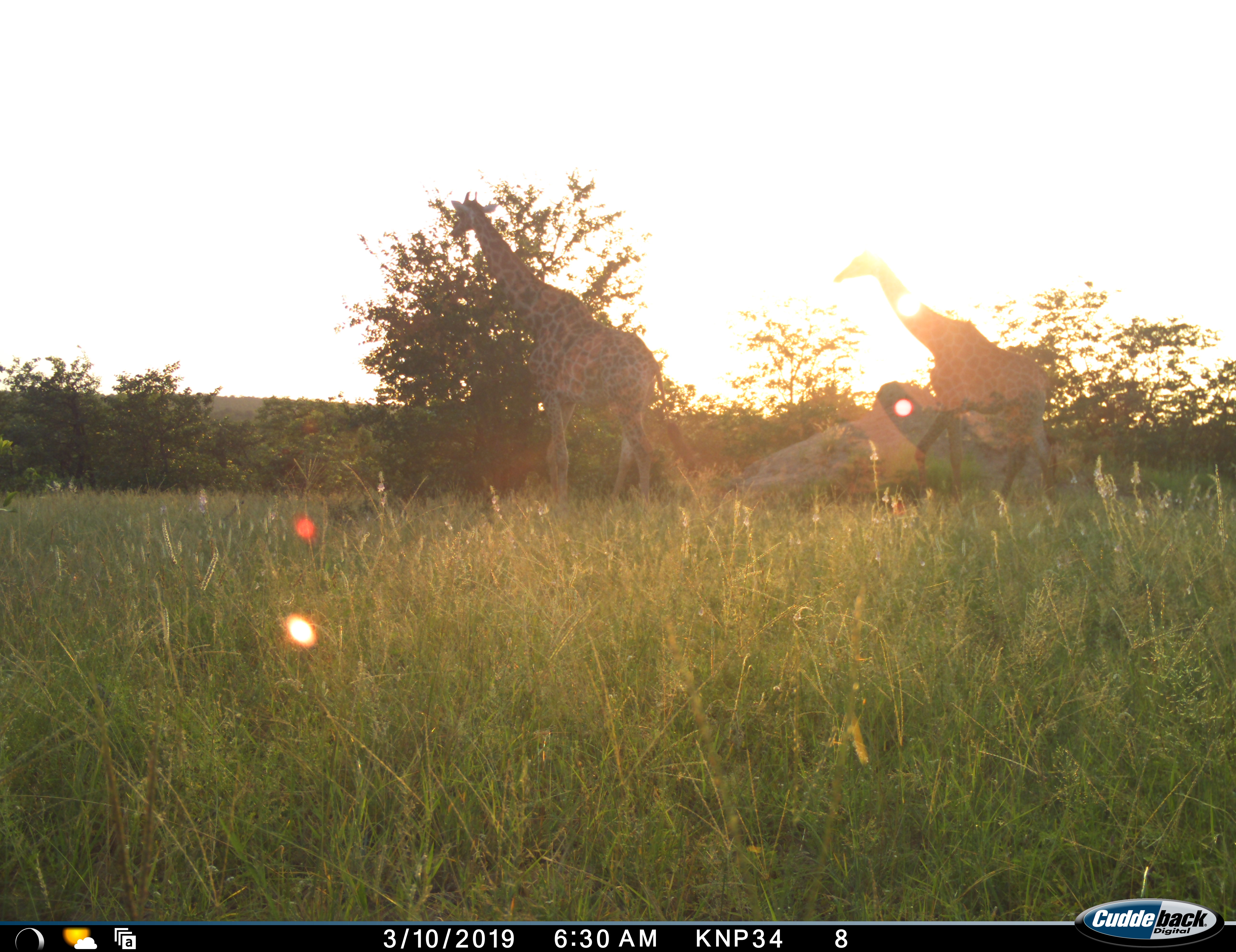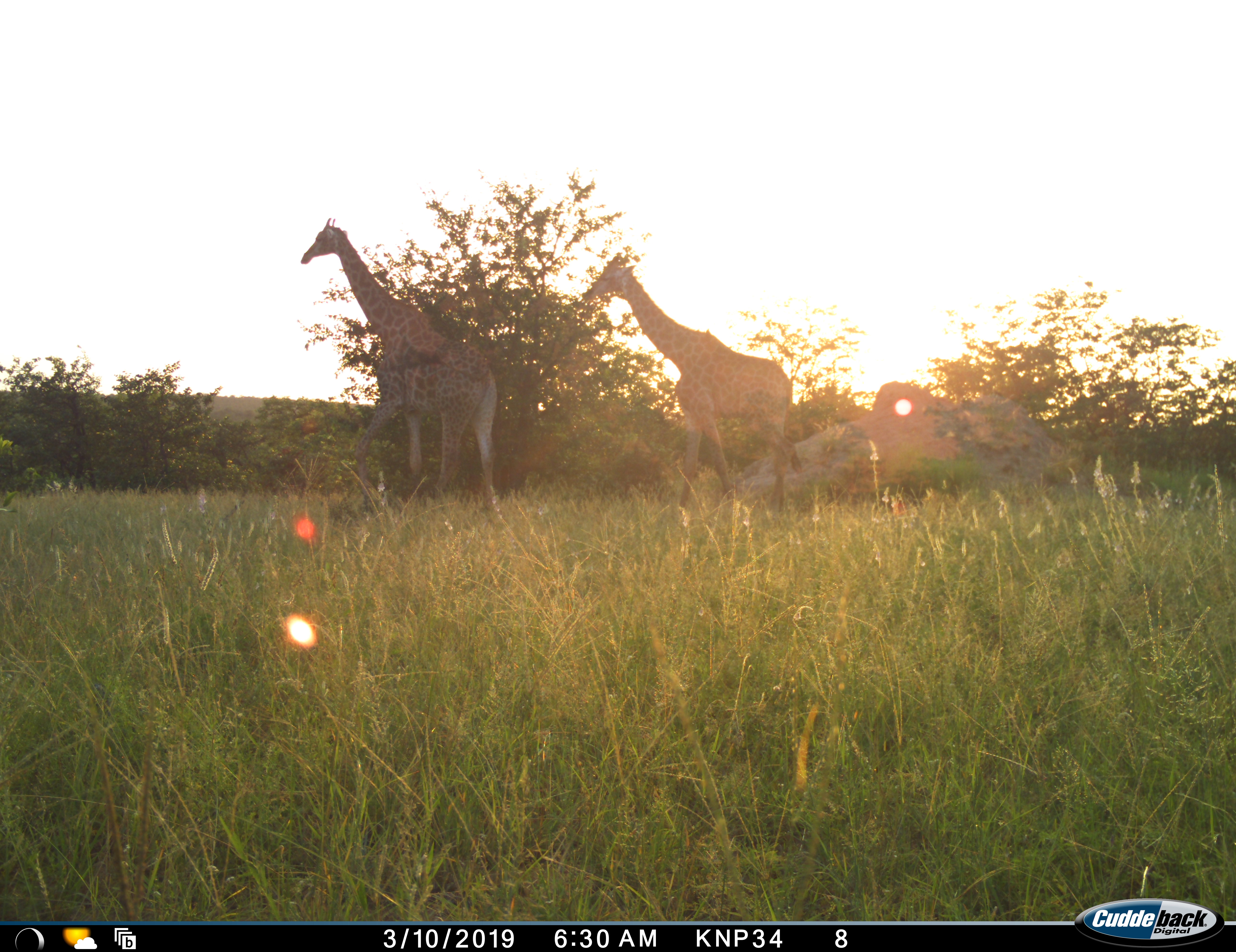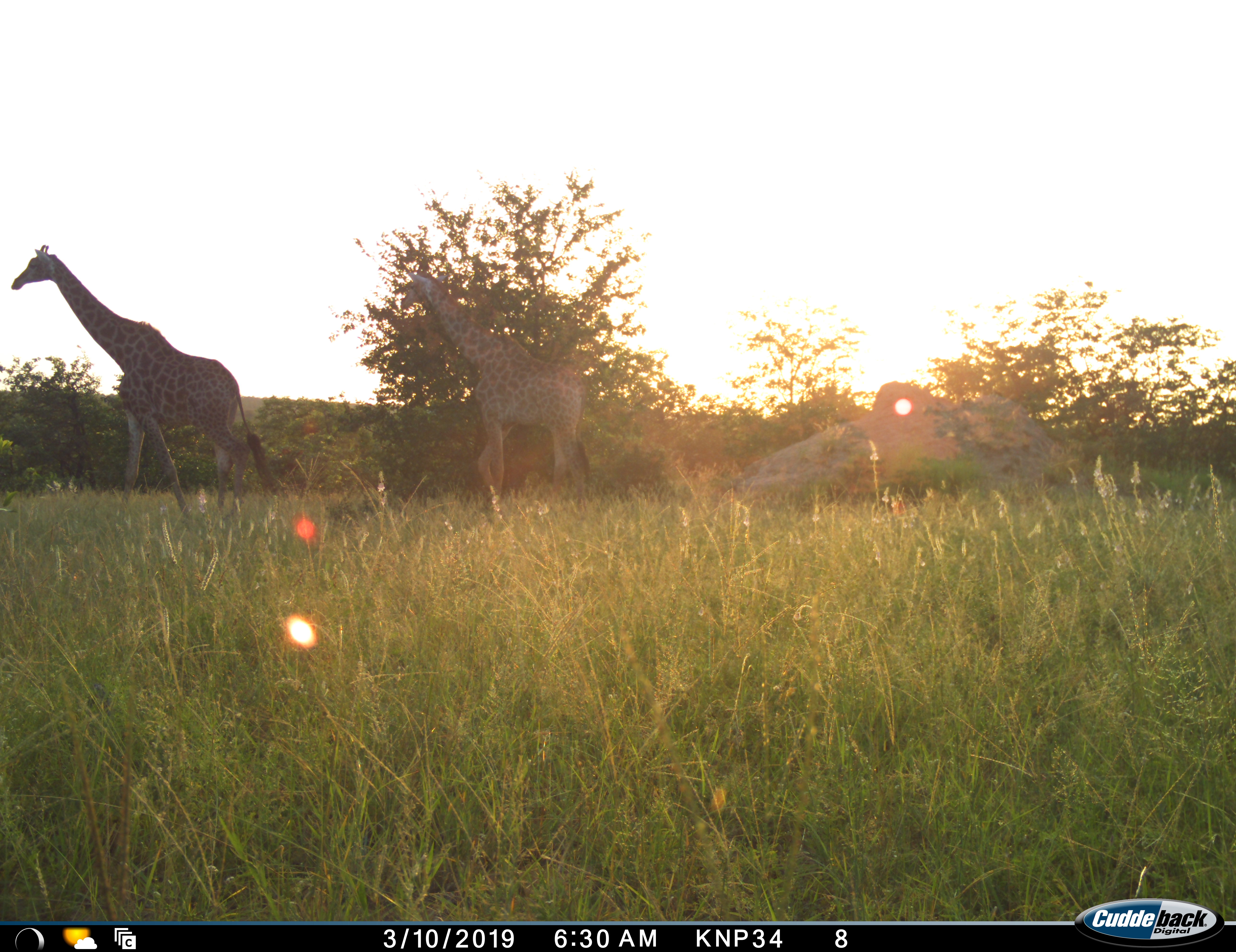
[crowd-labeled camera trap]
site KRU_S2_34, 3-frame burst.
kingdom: Animalia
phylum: Chordata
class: Mammalia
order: Artiodactyla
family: Giraffidae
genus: Giraffa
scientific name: Giraffa camelopardalis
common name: giraffe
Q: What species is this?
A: Giraffe (Giraffa camelopardalis).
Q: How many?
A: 2.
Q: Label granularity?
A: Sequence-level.